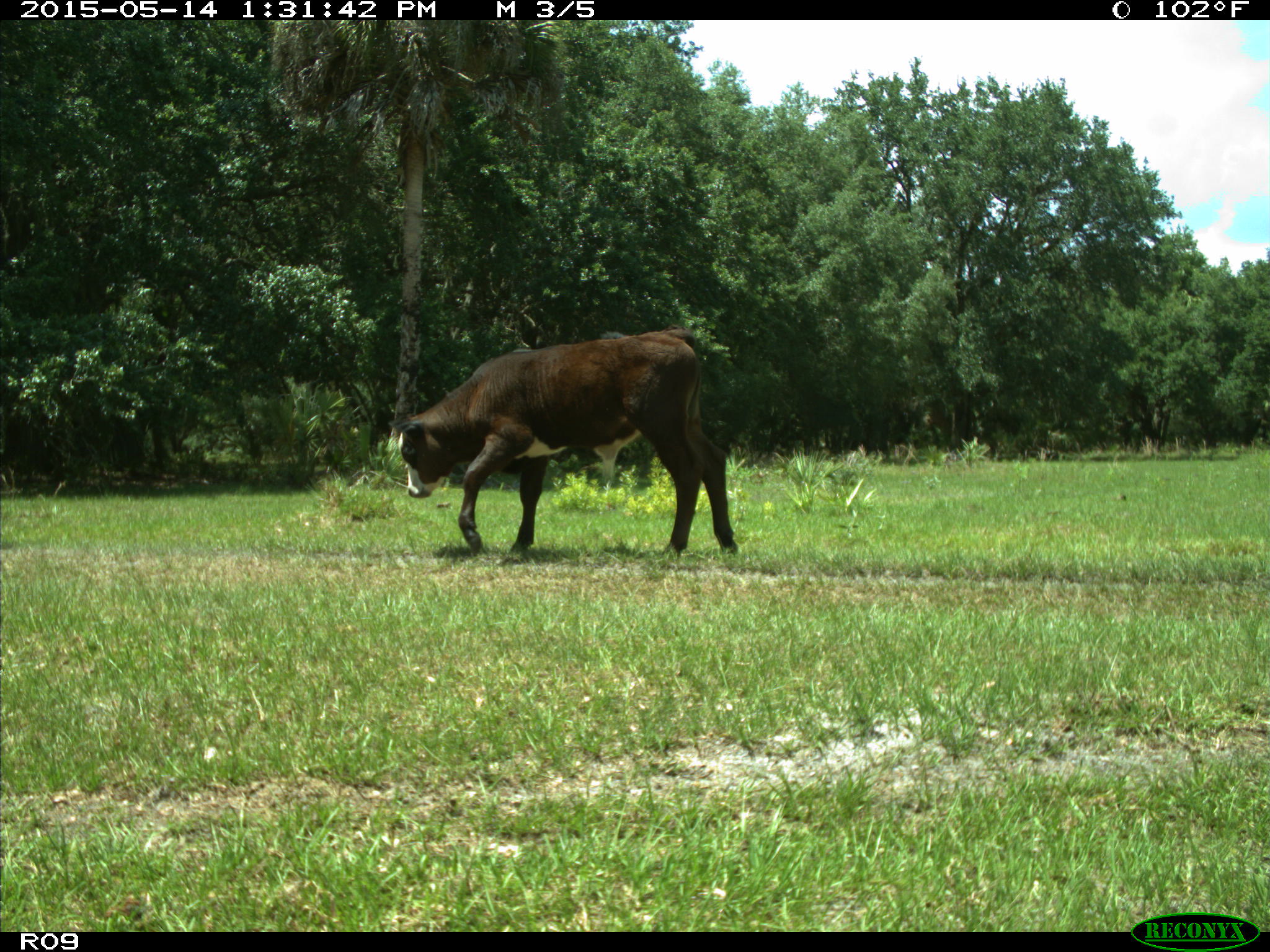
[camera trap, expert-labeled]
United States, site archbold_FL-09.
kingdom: Animalia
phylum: Chordata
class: Mammalia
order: Artiodactyla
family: Bovidae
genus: Bos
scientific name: Bos taurus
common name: domestic cow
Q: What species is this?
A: Bos taurus (domestic cow).